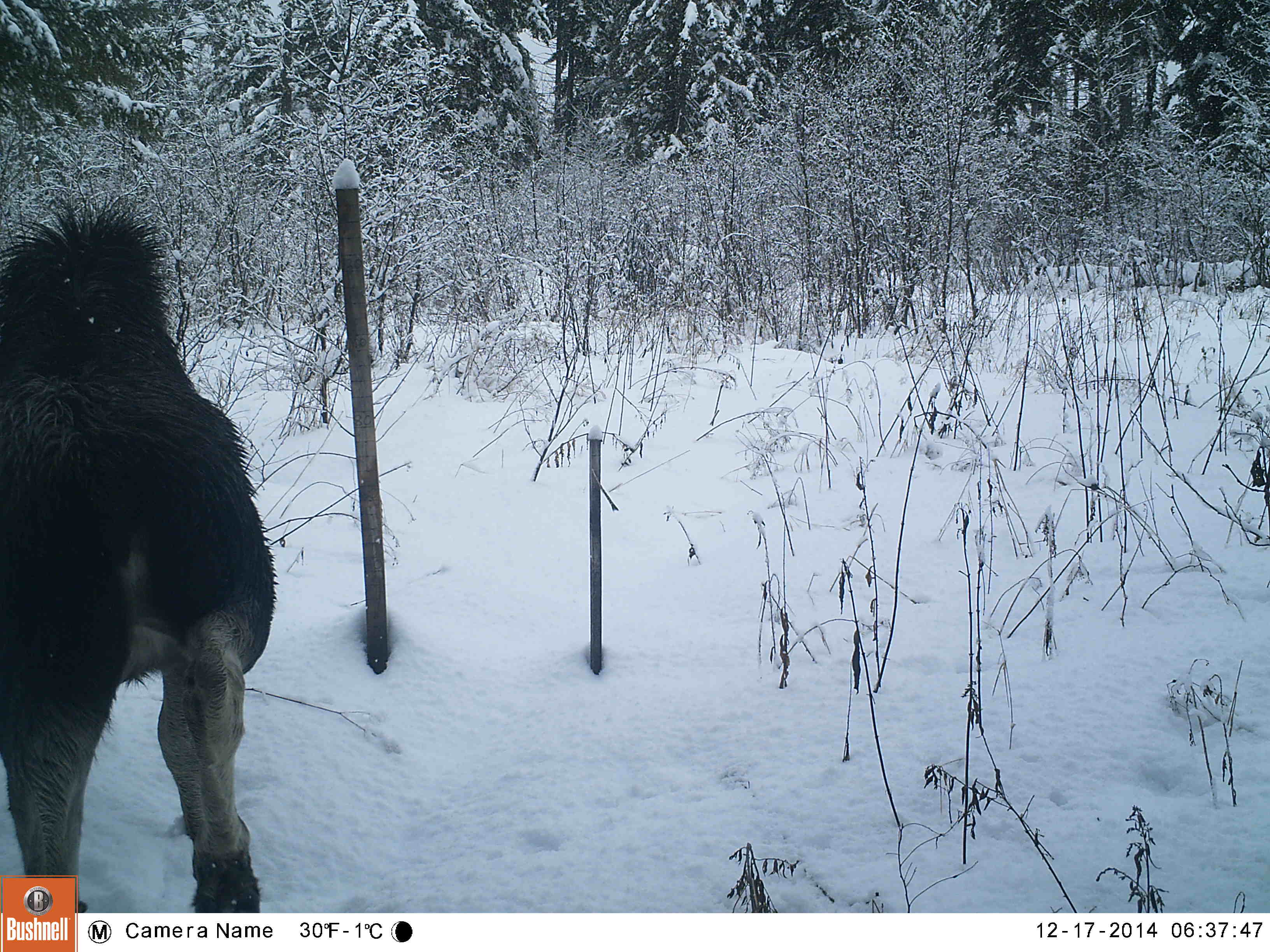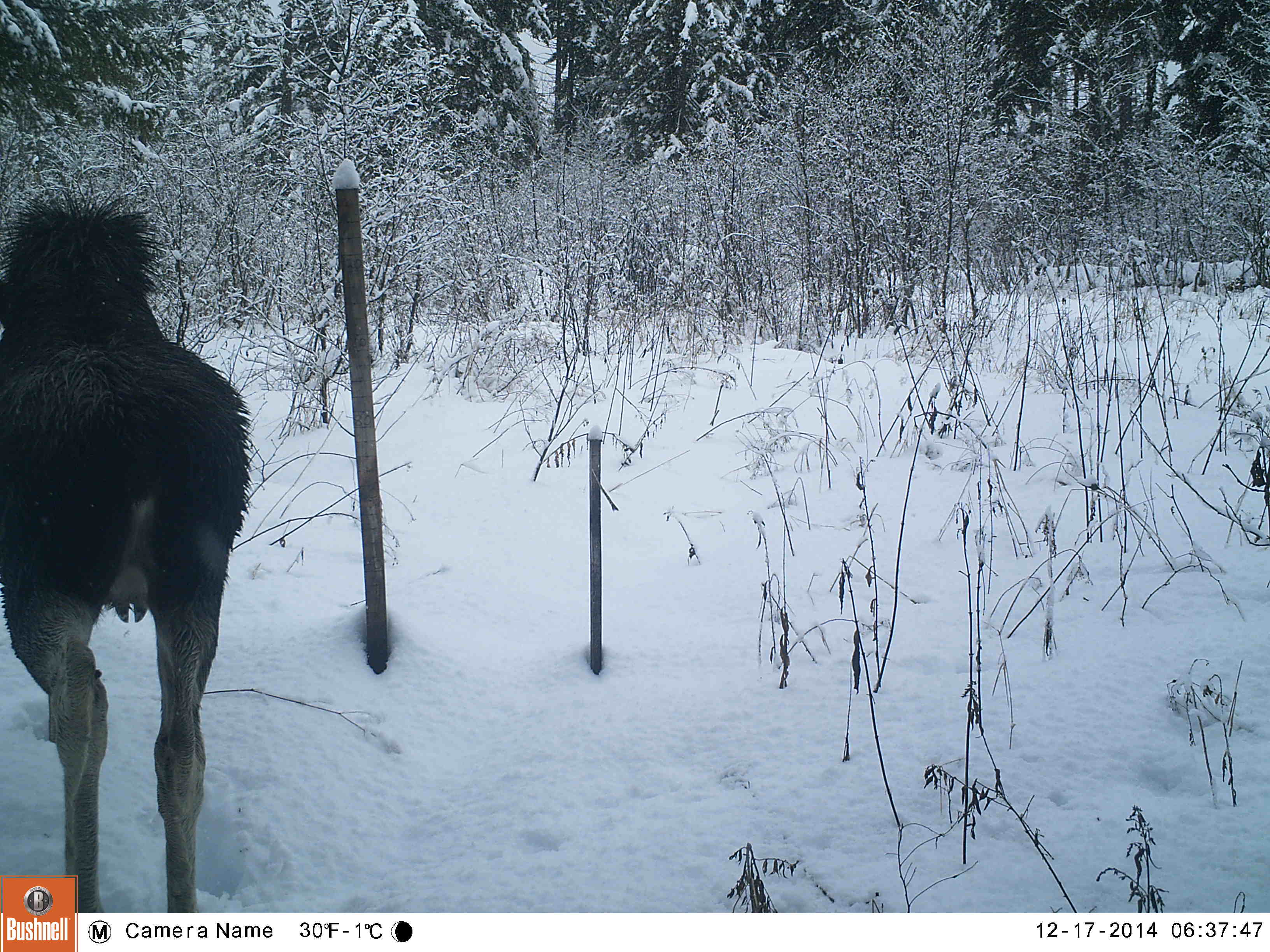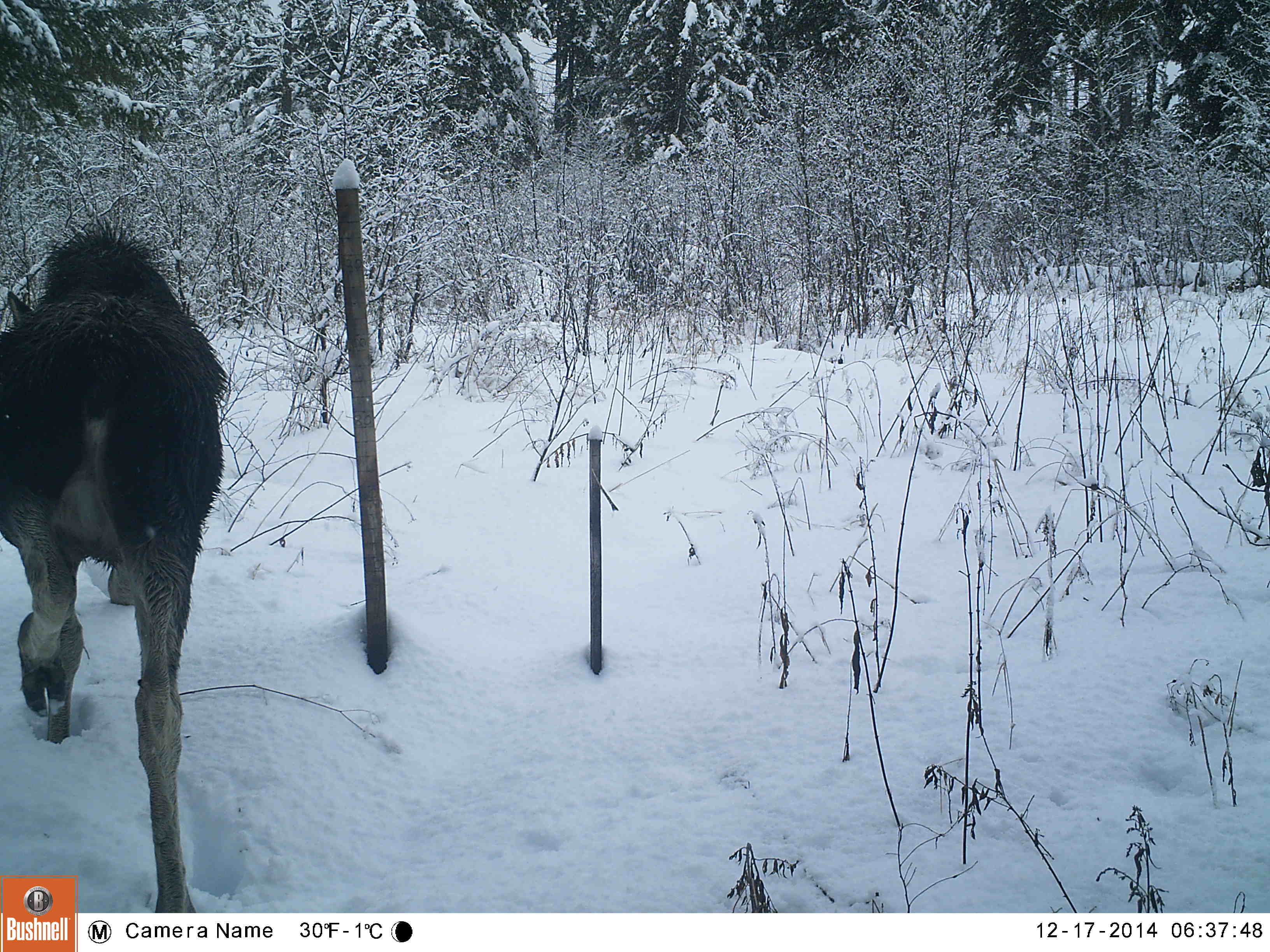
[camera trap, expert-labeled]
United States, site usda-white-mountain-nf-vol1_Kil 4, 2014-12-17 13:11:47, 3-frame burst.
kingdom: Animalia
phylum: Chordata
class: Mammalia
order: Artiodactyla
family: Cervidae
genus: Alces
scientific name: Alces alces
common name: moose